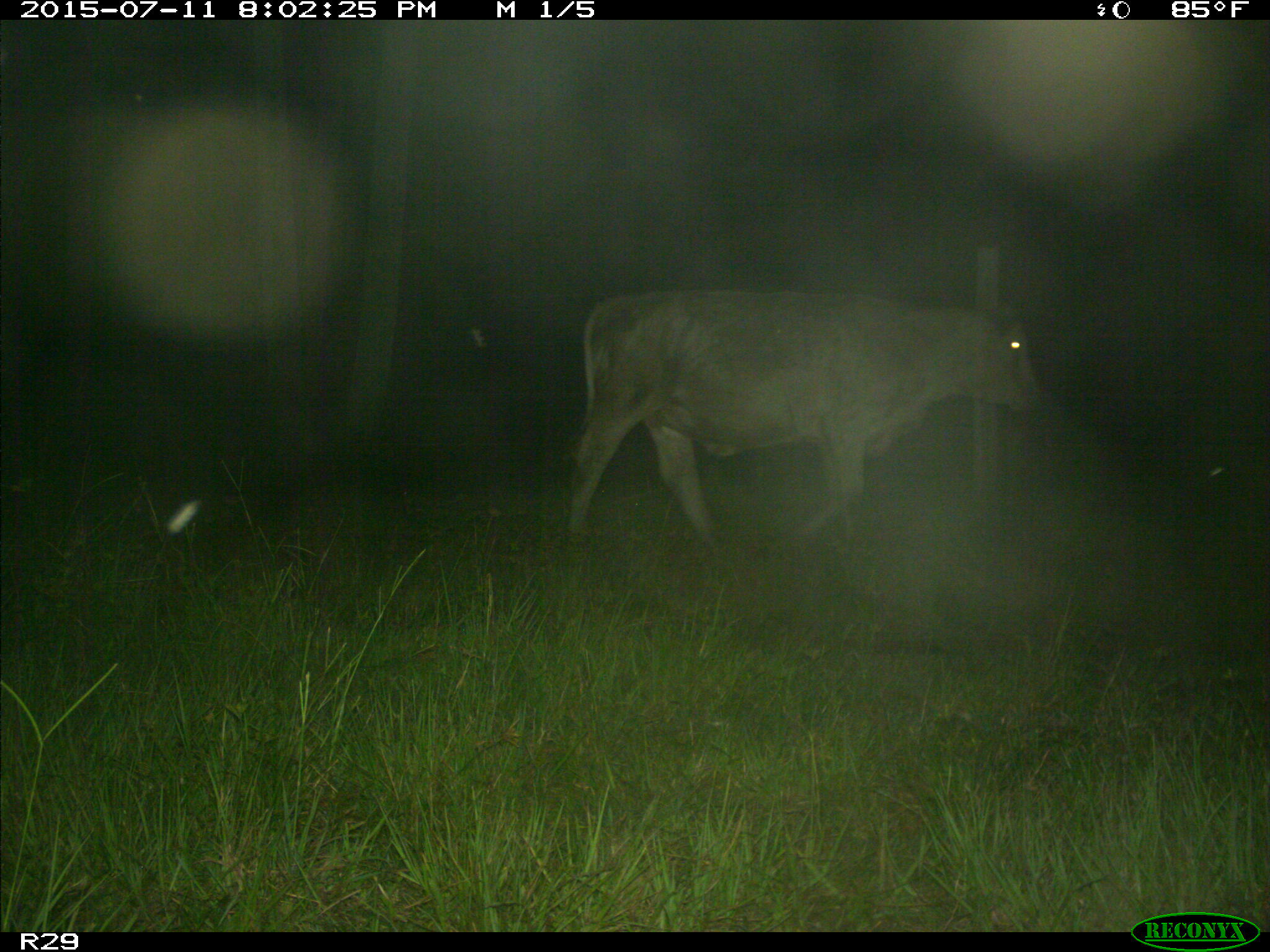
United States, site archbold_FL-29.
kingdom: Animalia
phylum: Chordata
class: Mammalia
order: Artiodactyla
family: Bovidae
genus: Bos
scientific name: Bos taurus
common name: domestic cow